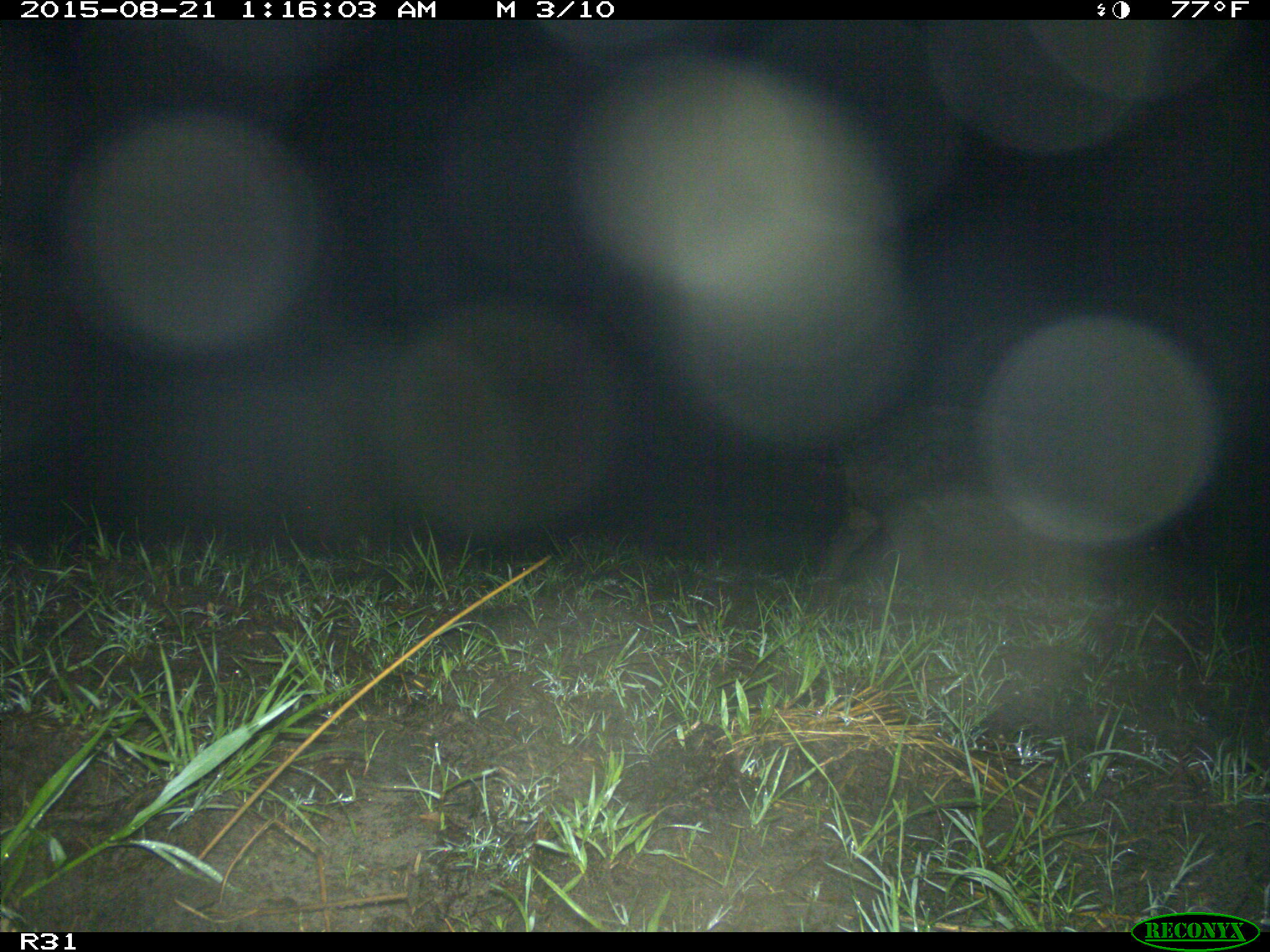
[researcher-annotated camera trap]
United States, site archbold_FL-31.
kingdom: Animalia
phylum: Chordata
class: Mammalia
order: Artiodactyla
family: Suidae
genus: Sus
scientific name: Sus scrofa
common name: wild boar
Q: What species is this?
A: Sus scrofa (wild boar).